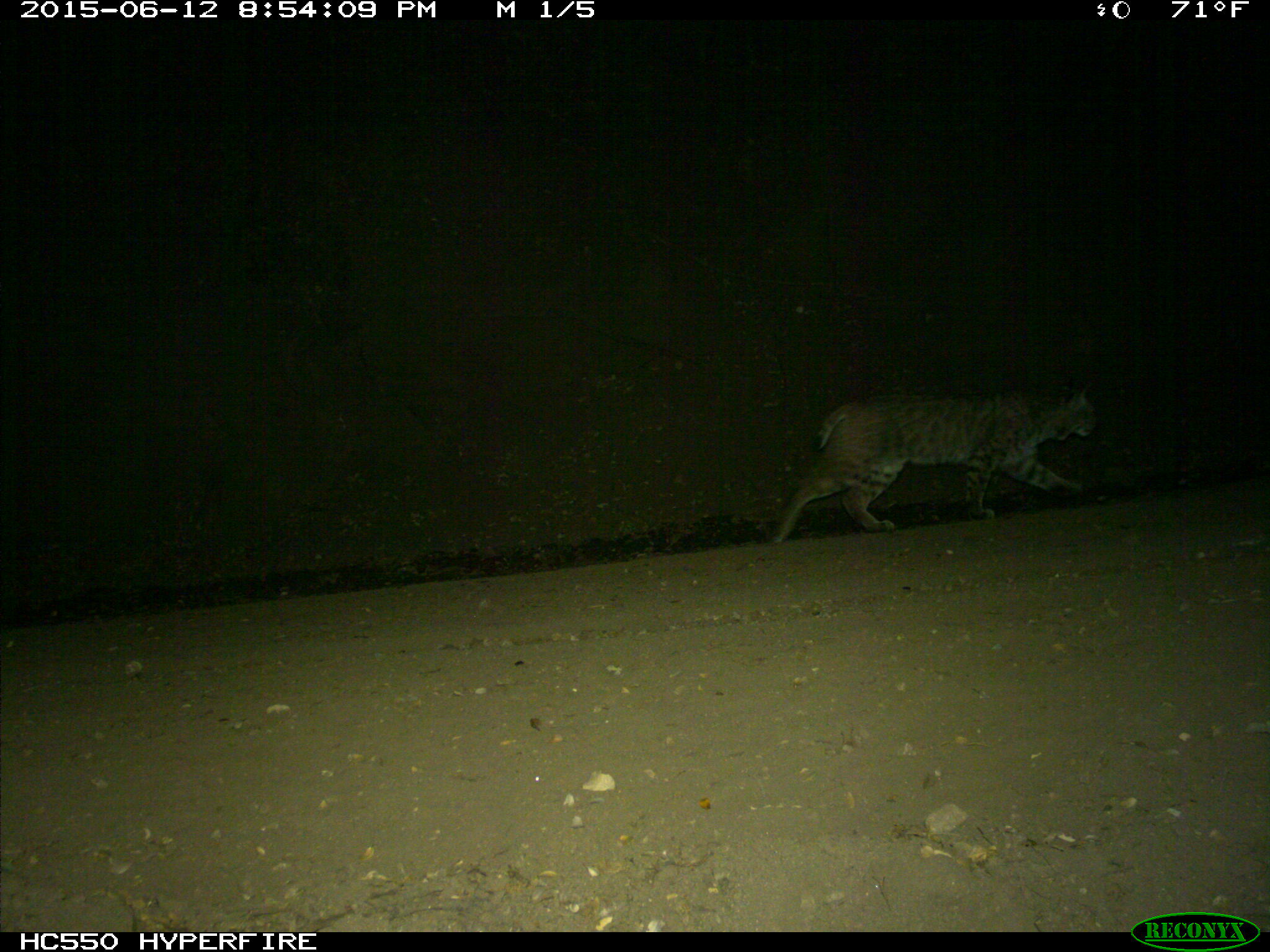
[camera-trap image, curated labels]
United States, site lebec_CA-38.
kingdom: Animalia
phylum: Chordata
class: Mammalia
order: Carnivora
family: Felidae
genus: Lynx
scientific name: Lynx rufus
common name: bobcat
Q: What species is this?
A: Lynx rufus (bobcat).